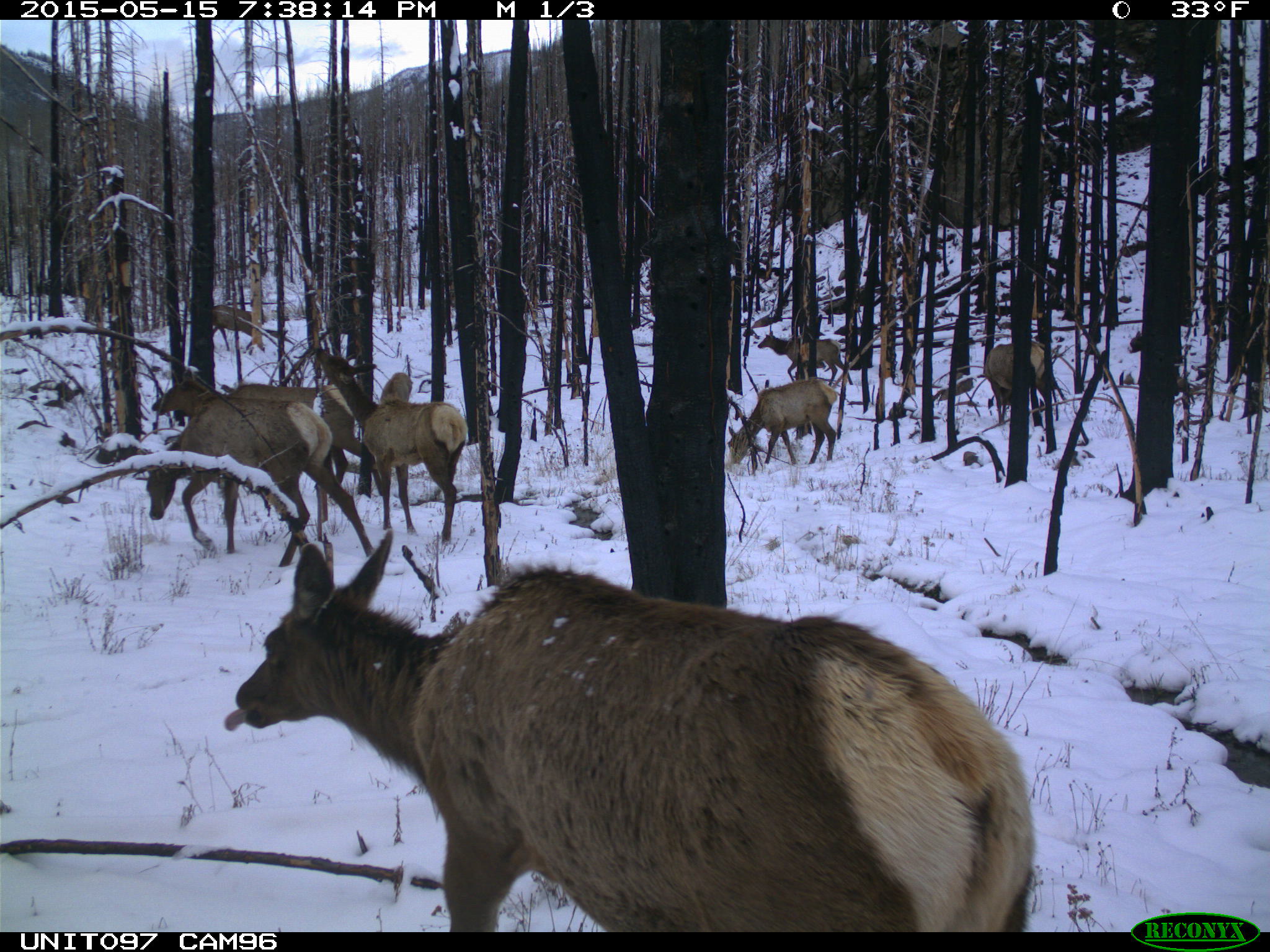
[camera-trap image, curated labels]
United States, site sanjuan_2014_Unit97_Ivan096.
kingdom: Animalia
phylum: Chordata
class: Mammalia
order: Artiodactyla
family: Cervidae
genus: Cervus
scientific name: Cervus elaphus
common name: red deer